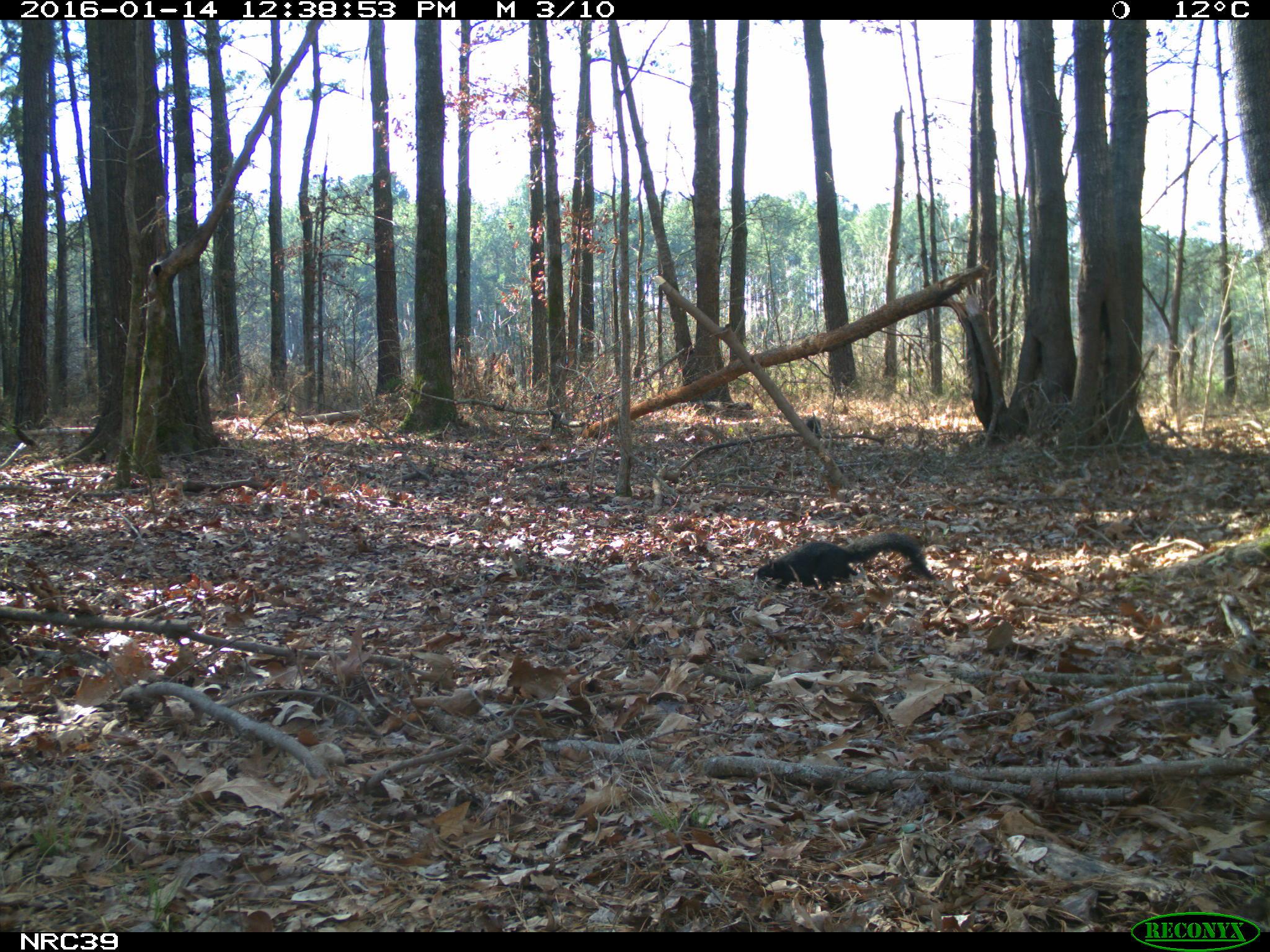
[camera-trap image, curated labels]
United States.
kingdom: Animalia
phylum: Chordata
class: Mammalia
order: Rodentia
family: Sciuridae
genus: Sciurus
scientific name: Sciurus niger cinereus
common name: eastern fox squirrel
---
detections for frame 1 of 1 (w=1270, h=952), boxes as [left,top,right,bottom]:
Eastern Fox Squirrel: [747,526,932,593]